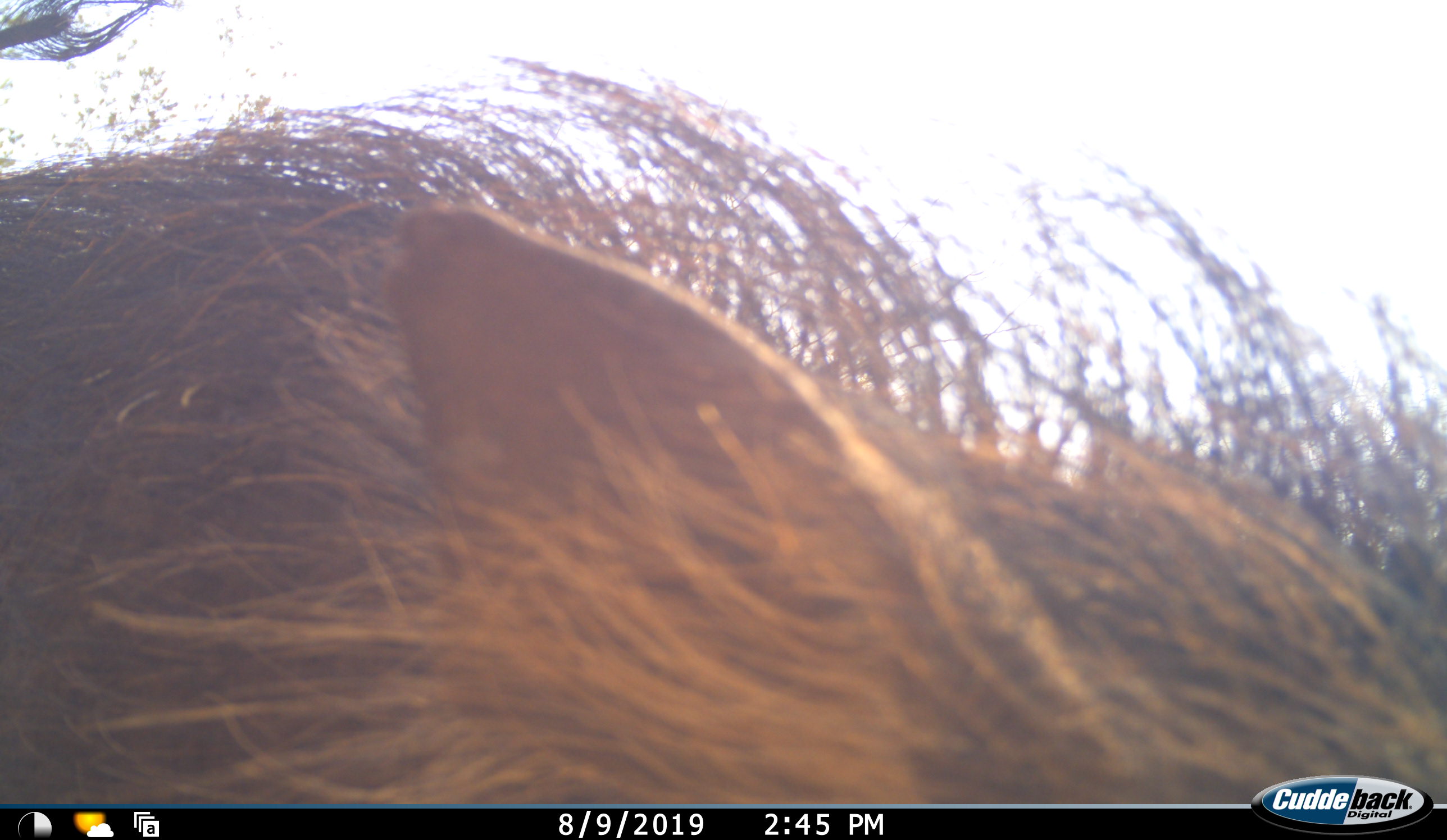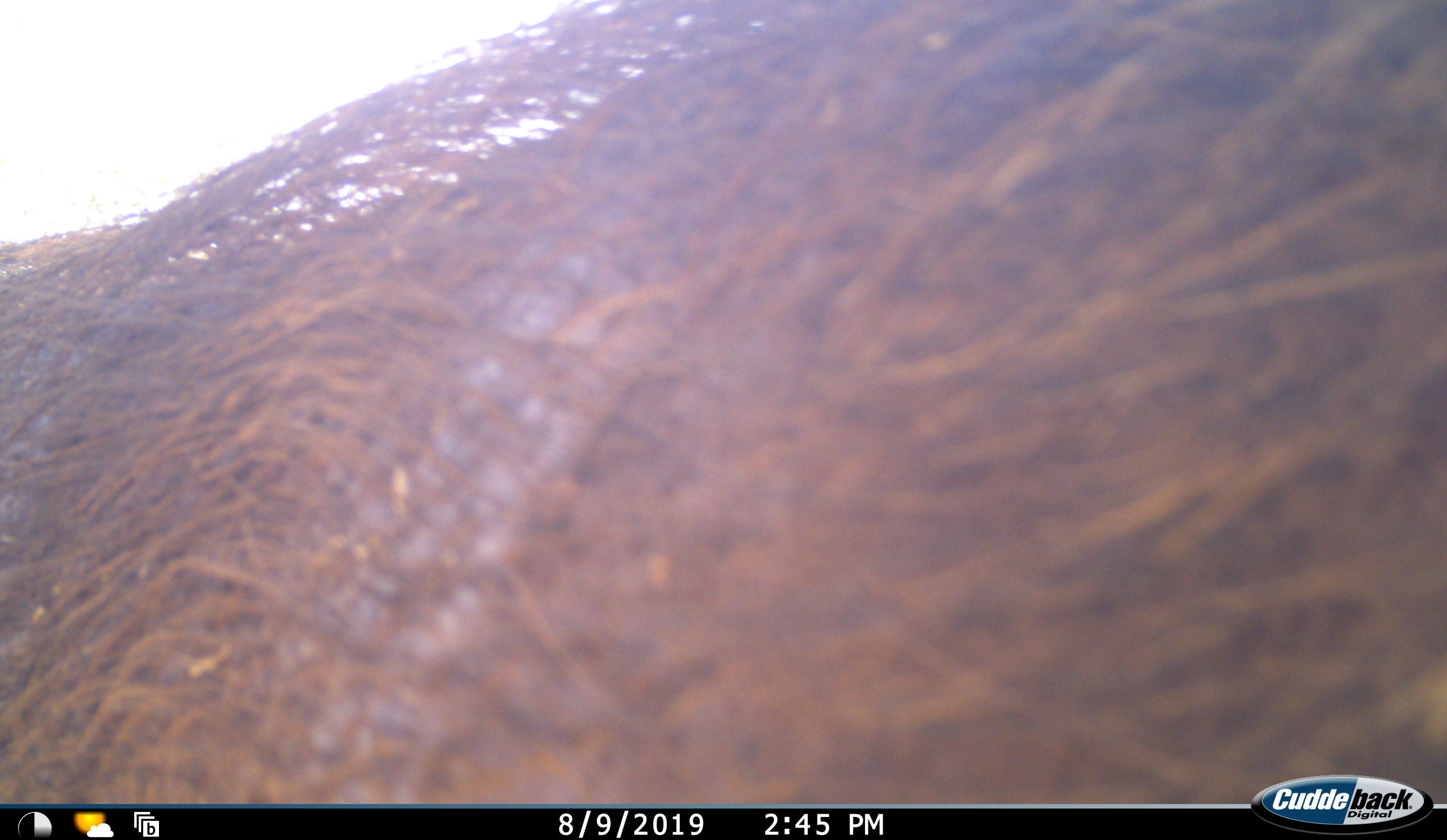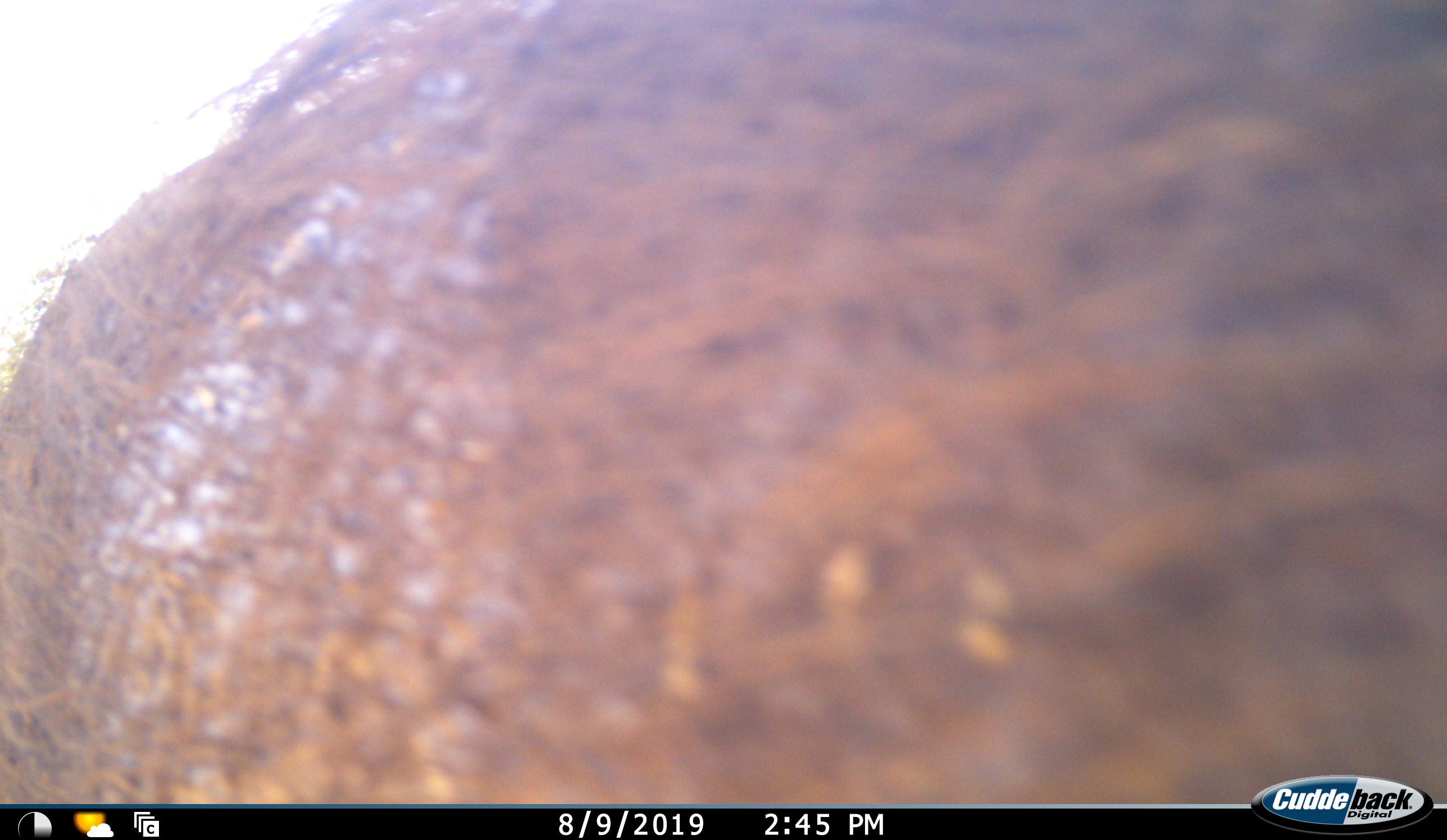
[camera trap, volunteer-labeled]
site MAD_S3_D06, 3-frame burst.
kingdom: Animalia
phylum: Chordata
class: Mammalia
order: Artiodactyla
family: Suidae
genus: Phacochoerus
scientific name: Phacochoerus africanus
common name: warthog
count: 1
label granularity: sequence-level